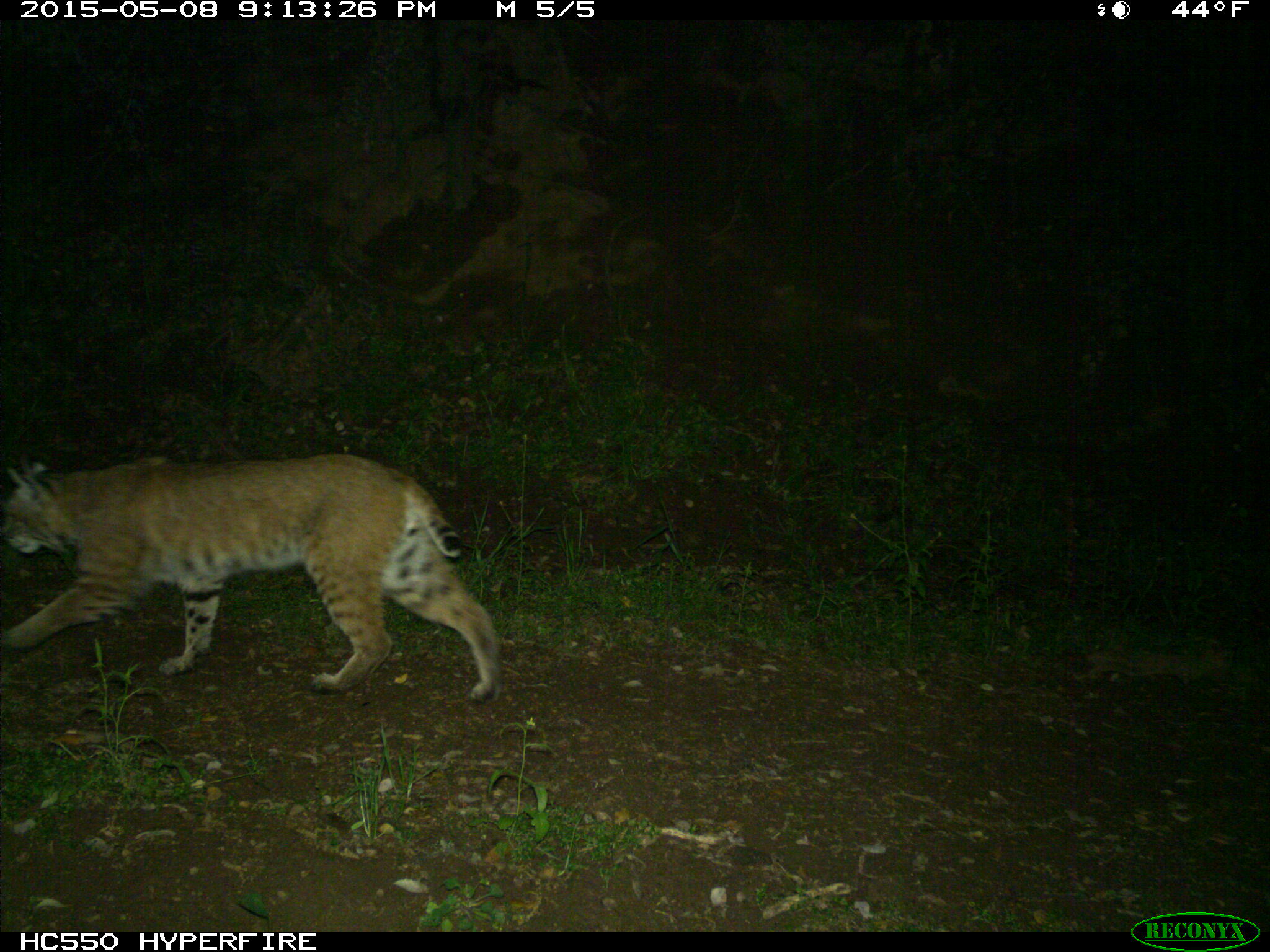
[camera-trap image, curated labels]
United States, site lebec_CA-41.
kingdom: Animalia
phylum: Chordata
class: Mammalia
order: Carnivora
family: Felidae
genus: Lynx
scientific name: Lynx rufus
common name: bobcat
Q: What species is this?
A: Lynx rufus (bobcat).